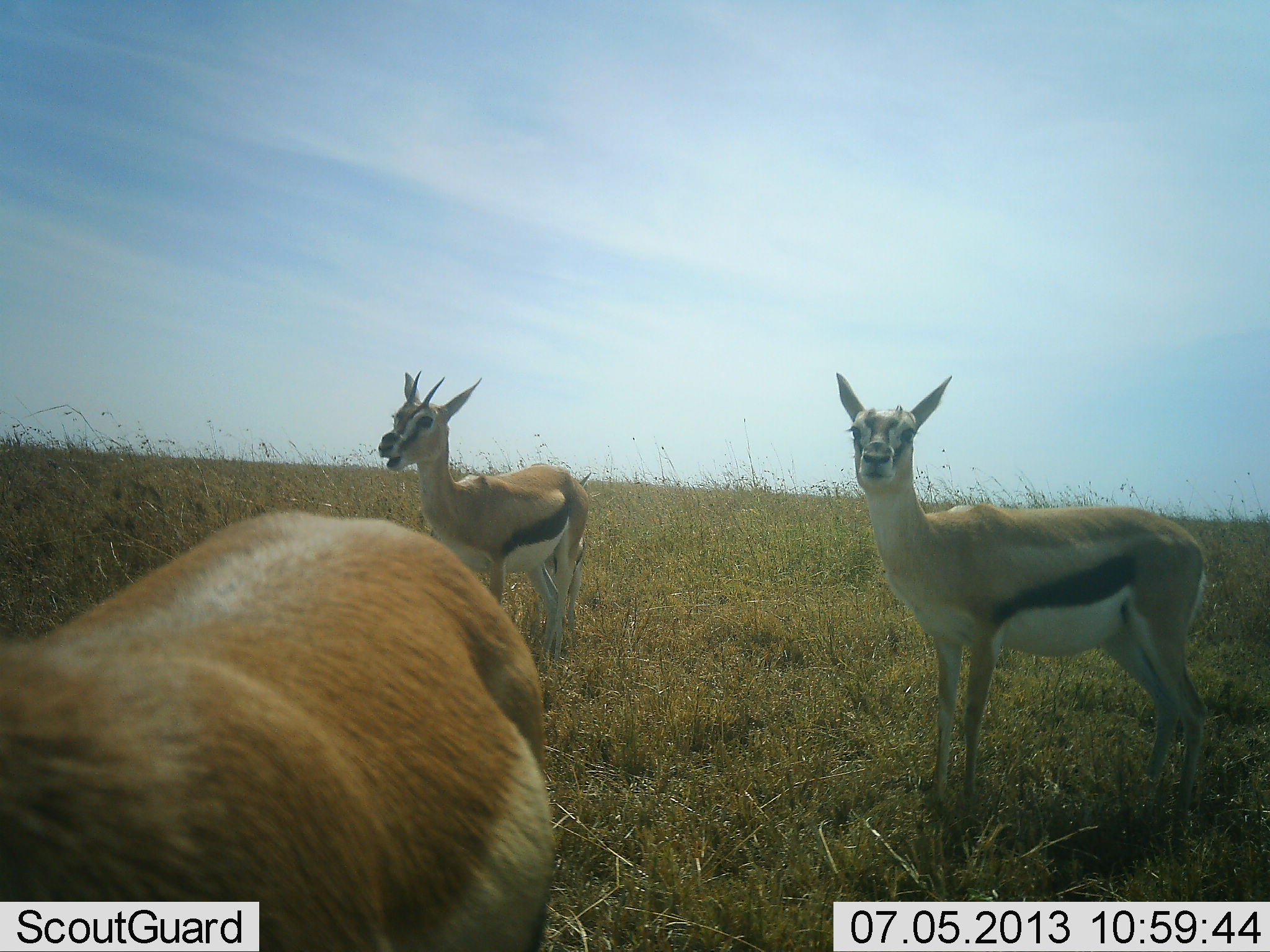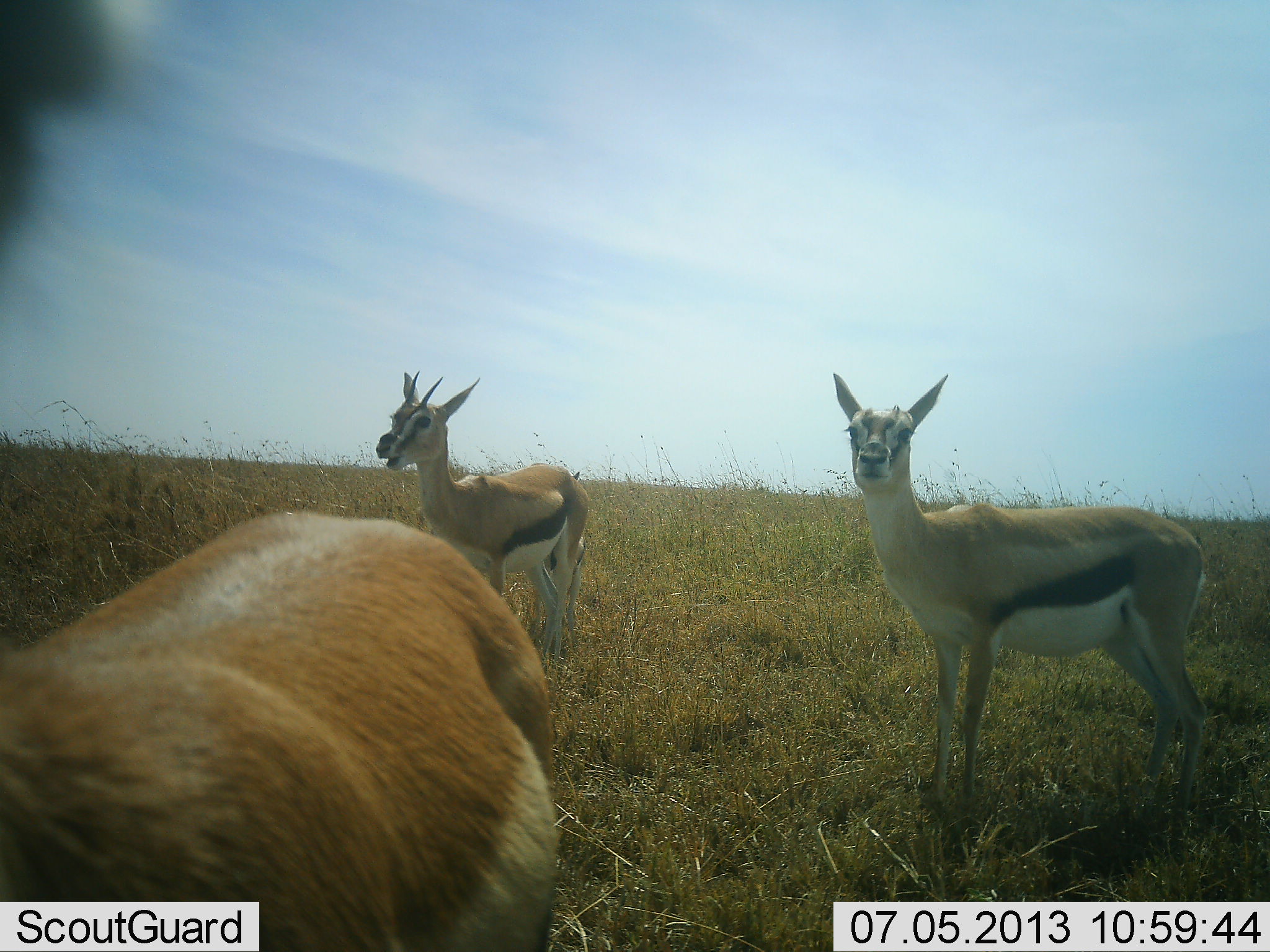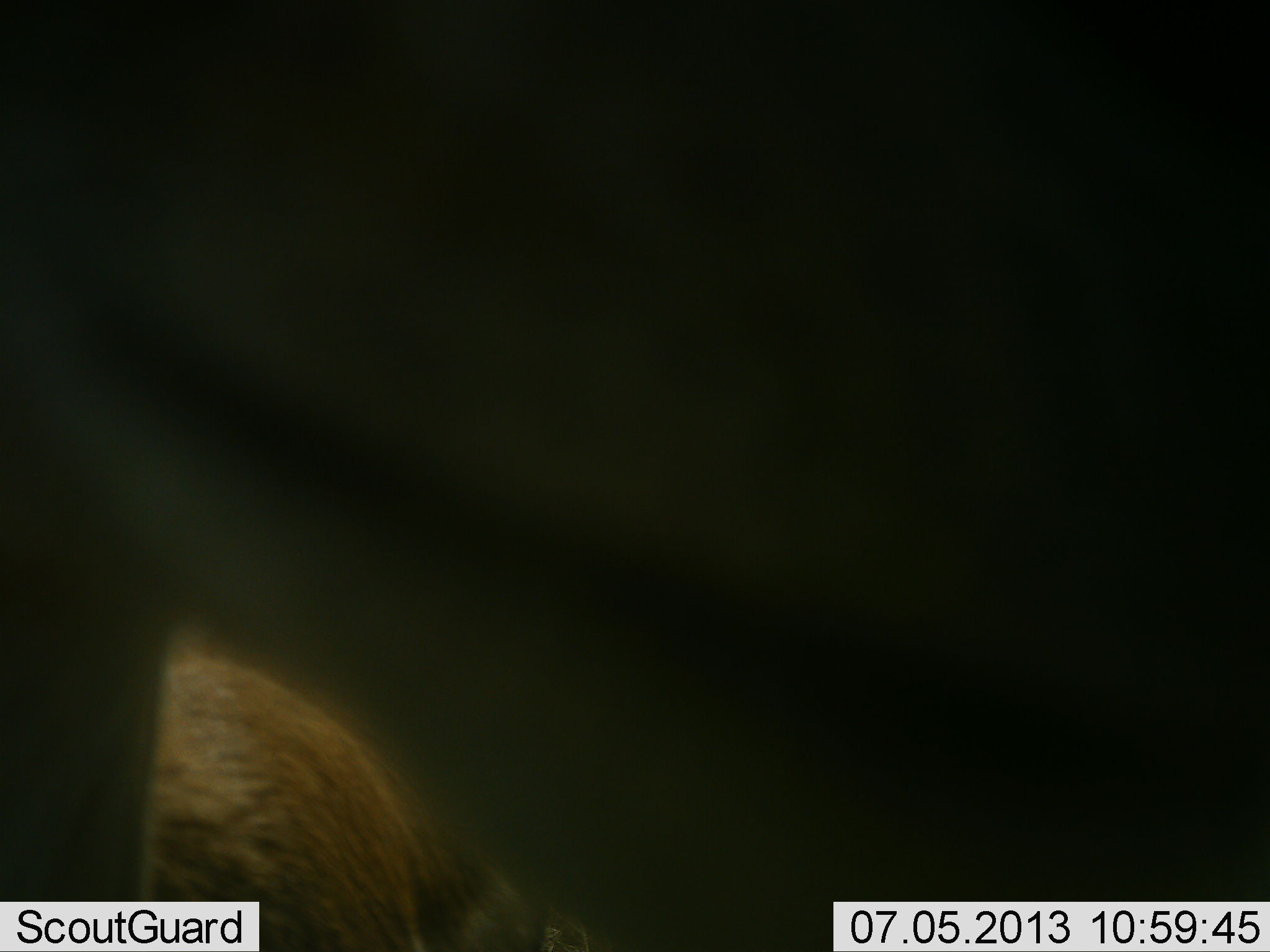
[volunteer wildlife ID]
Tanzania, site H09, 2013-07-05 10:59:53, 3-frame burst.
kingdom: Animalia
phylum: Chordata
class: Mammalia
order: Artiodactyla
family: Bovidae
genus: Eudorcas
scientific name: Eudorcas thomsonii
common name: thomson's gazelle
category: gazellethomsons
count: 3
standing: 100%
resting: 0%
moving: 10%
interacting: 5%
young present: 0%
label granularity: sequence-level